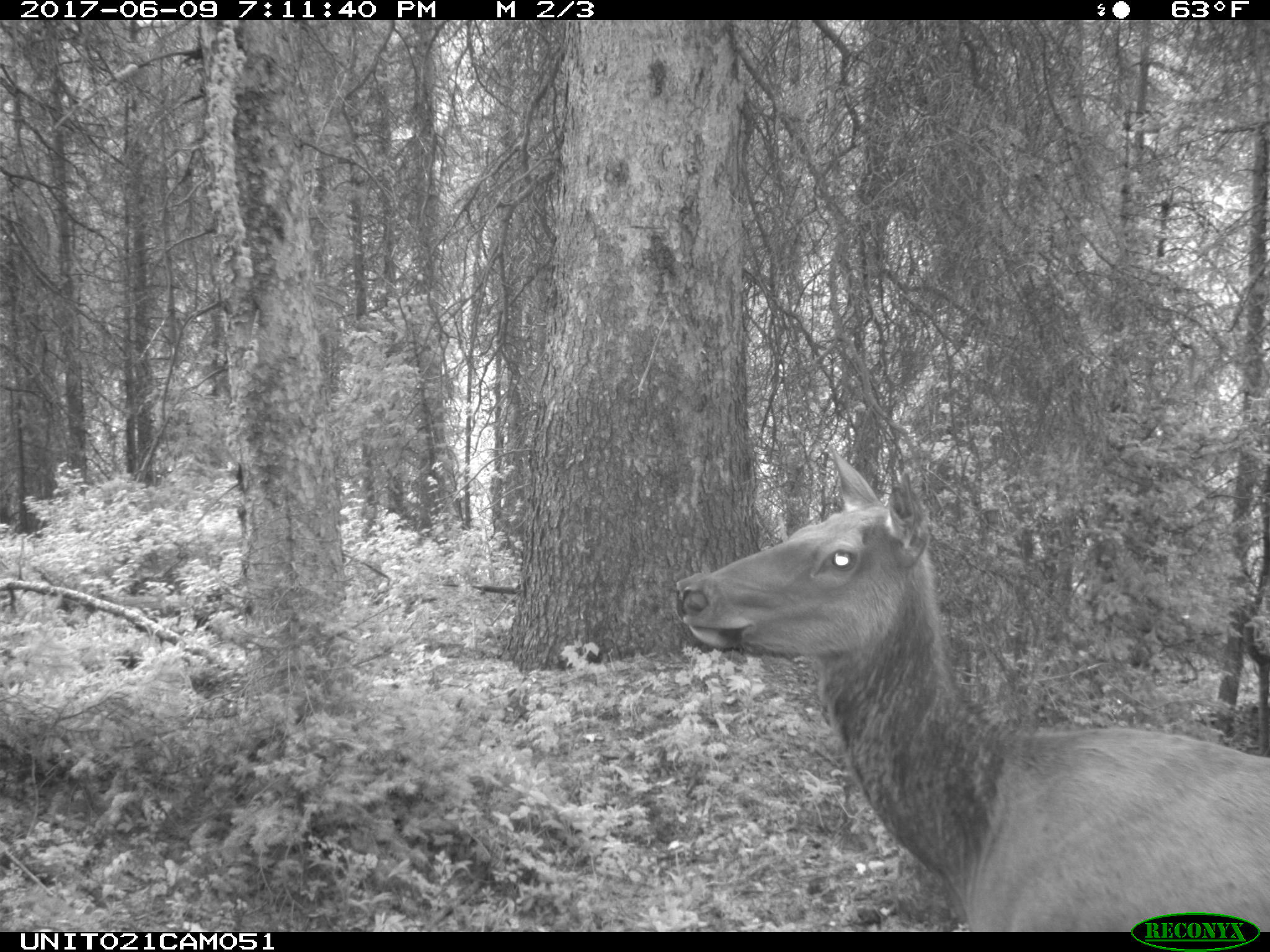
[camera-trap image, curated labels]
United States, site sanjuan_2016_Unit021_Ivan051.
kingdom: Animalia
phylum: Chordata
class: Mammalia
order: Artiodactyla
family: Cervidae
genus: Cervus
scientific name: Cervus elaphus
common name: red deer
Cervus elaphus (red deer).